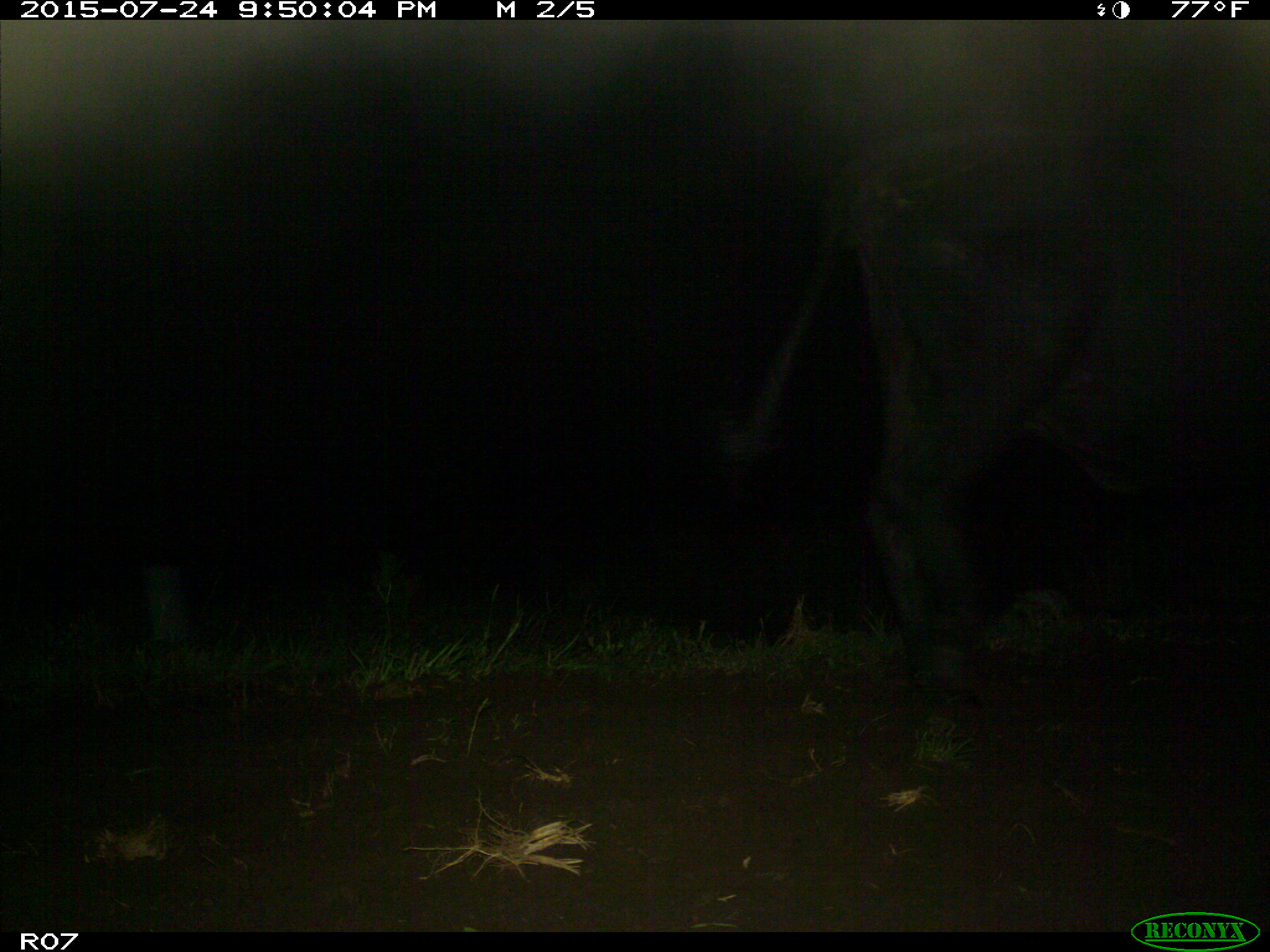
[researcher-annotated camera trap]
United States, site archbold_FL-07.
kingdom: Animalia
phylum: Chordata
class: Mammalia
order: Artiodactyla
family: Bovidae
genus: Bos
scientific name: Bos taurus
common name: domestic cow